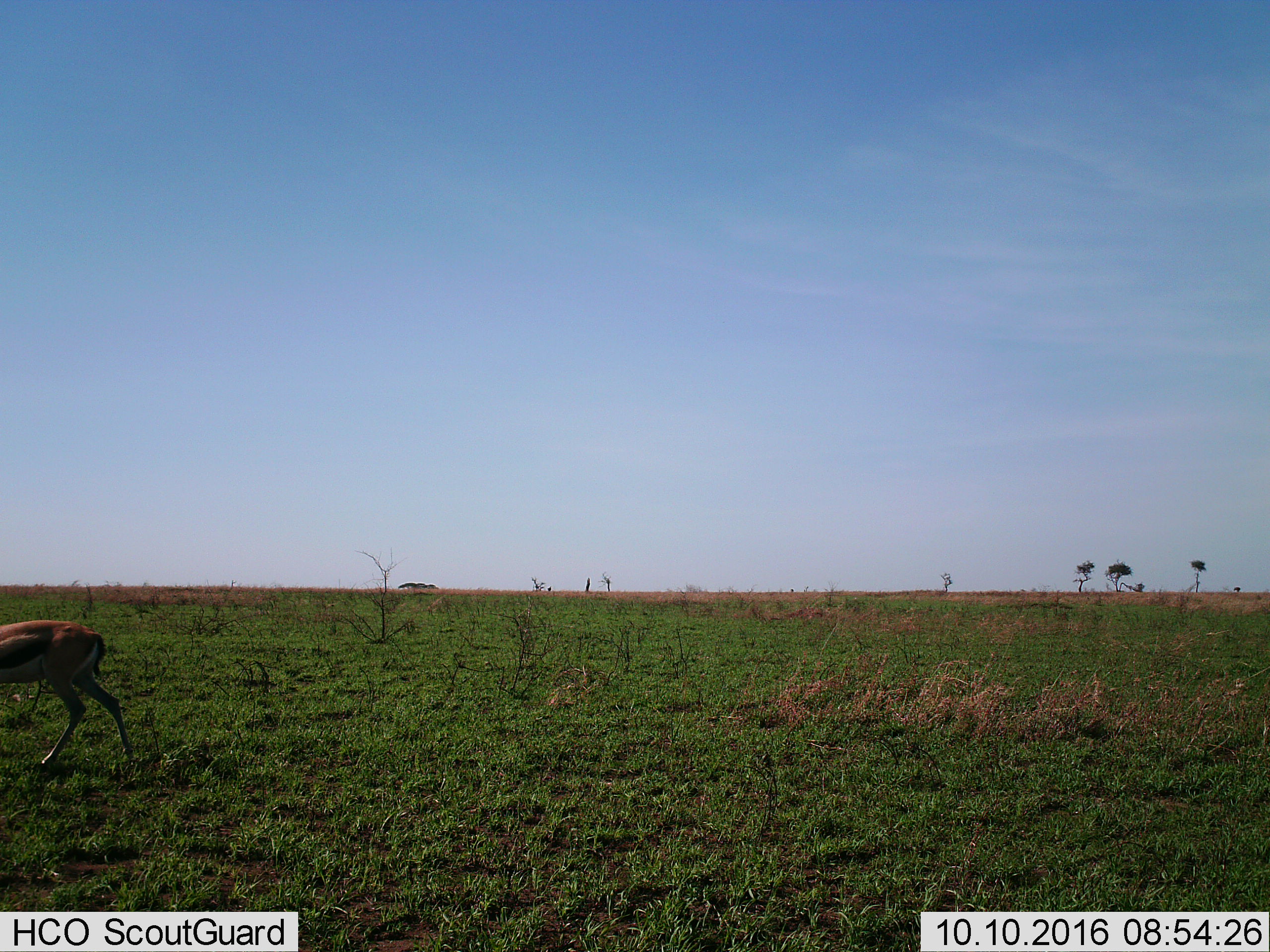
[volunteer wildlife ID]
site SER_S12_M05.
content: unidentified animal